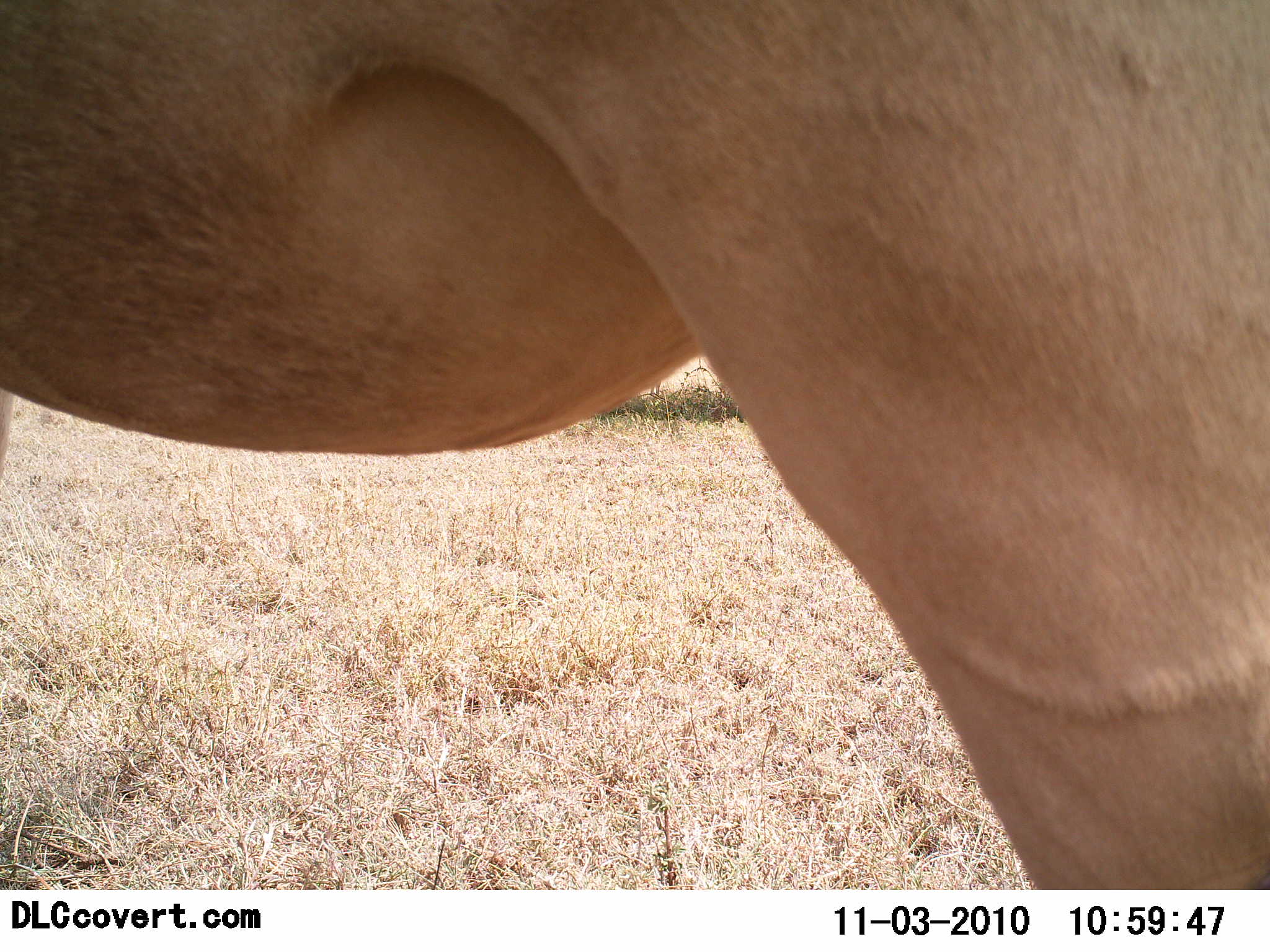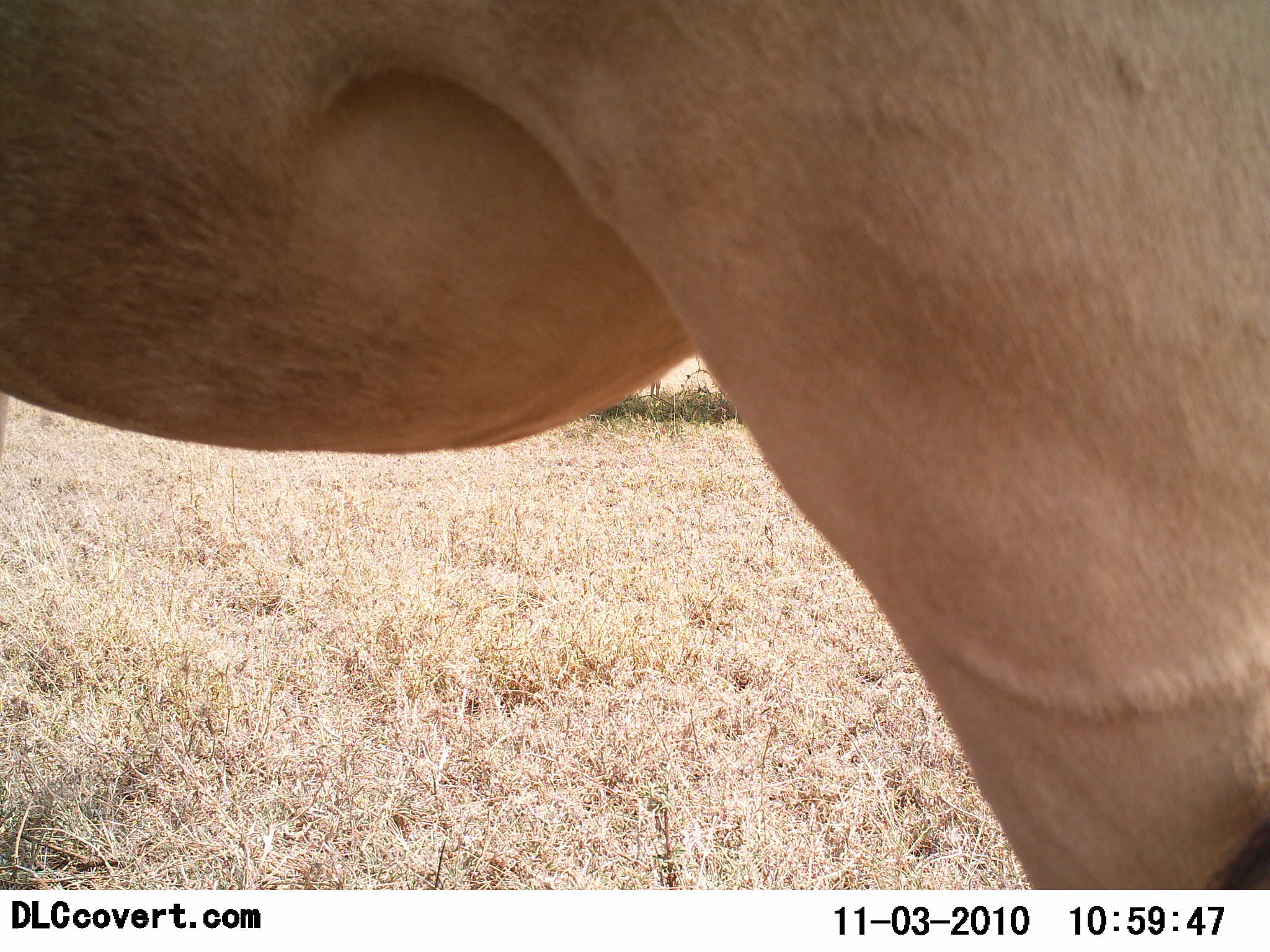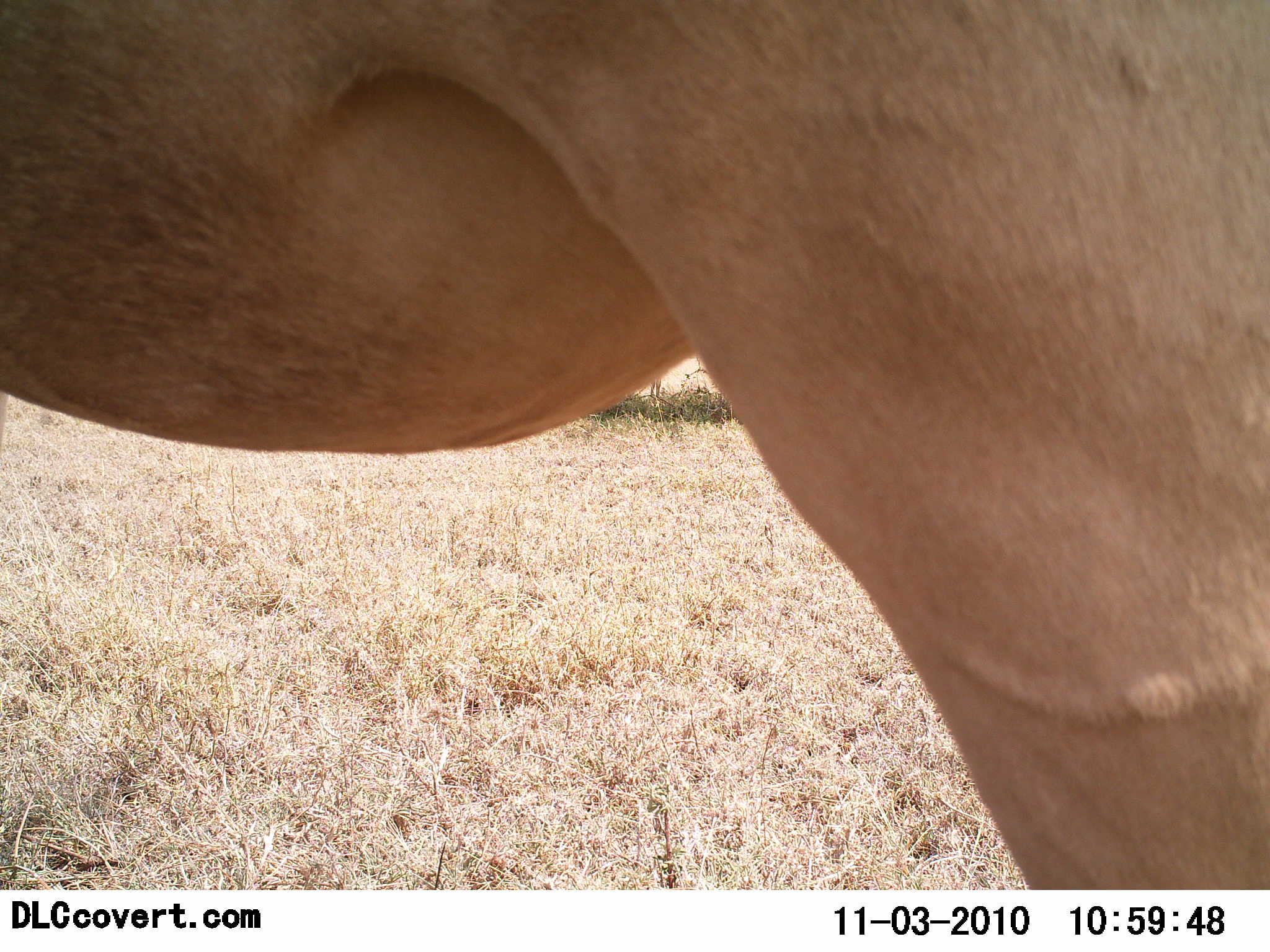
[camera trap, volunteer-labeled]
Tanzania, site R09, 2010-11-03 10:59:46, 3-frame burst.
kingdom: Animalia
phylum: Chordata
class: Mammalia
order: Artiodactyla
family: Bovidae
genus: Alcelaphus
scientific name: Alcelaphus buselaphus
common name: hartebeest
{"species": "hartebeest (Alcelaphus buselaphus)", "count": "1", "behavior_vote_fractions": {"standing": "88%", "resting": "0%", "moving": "12%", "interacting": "0%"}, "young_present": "0%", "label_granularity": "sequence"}